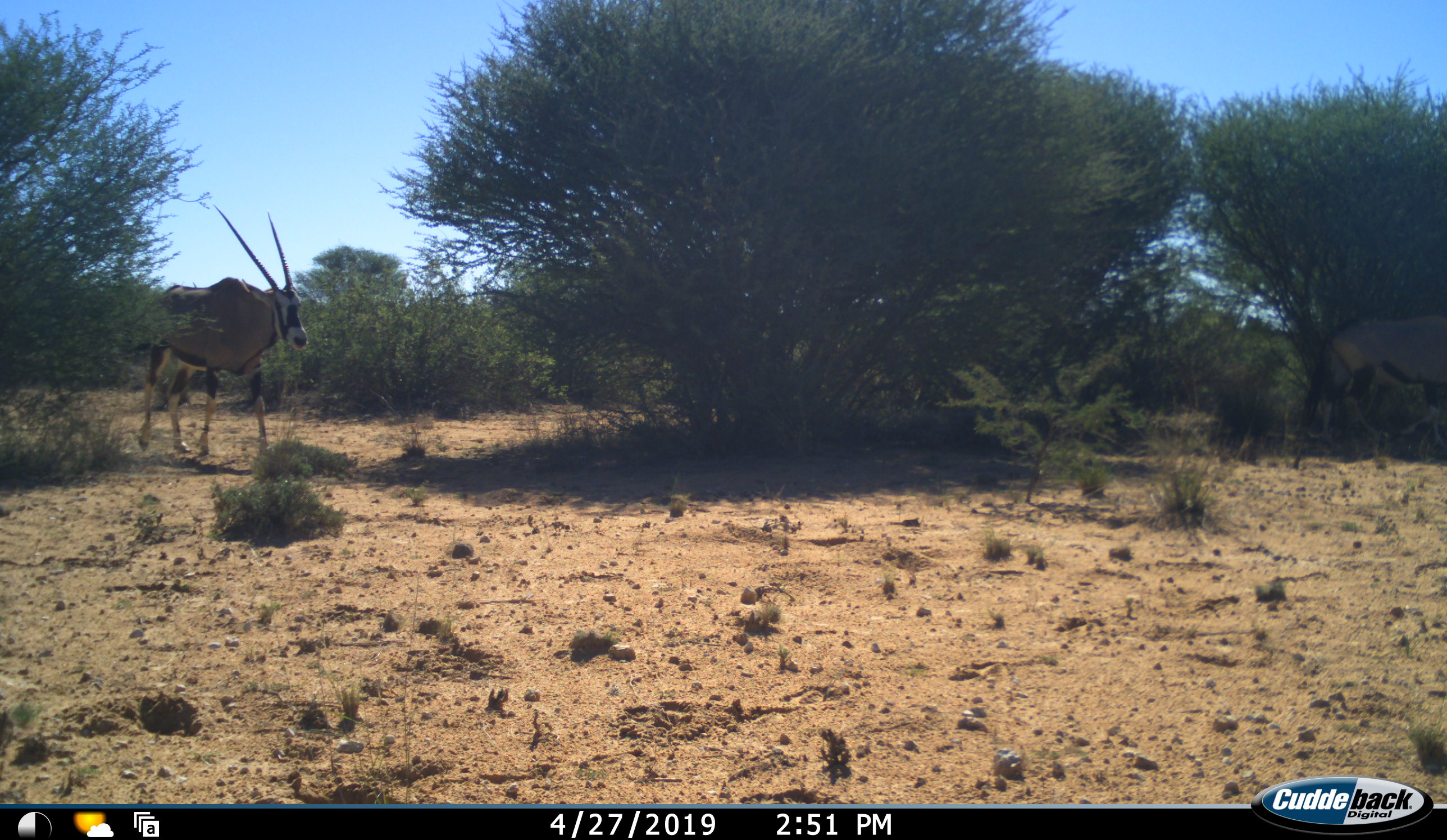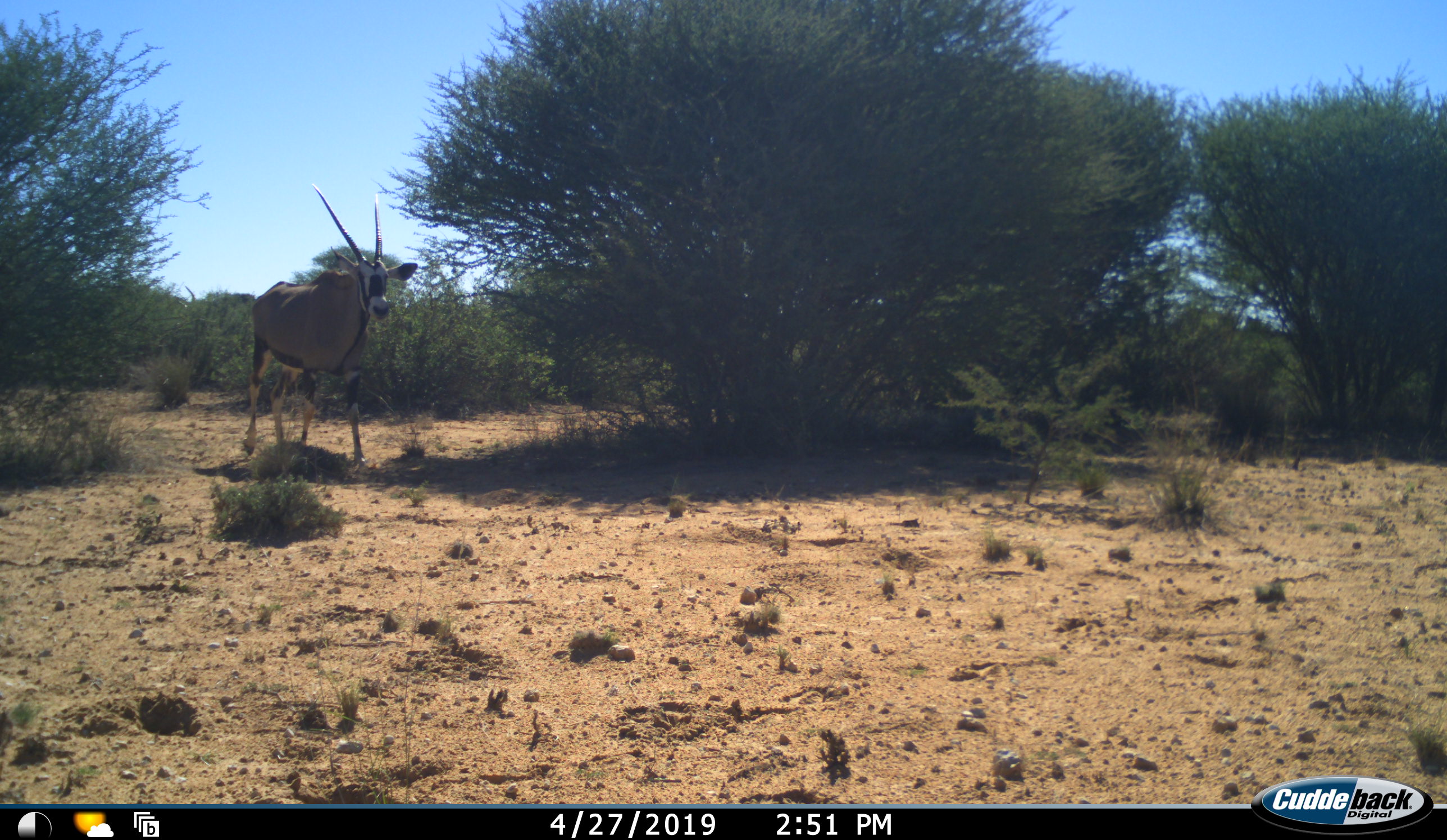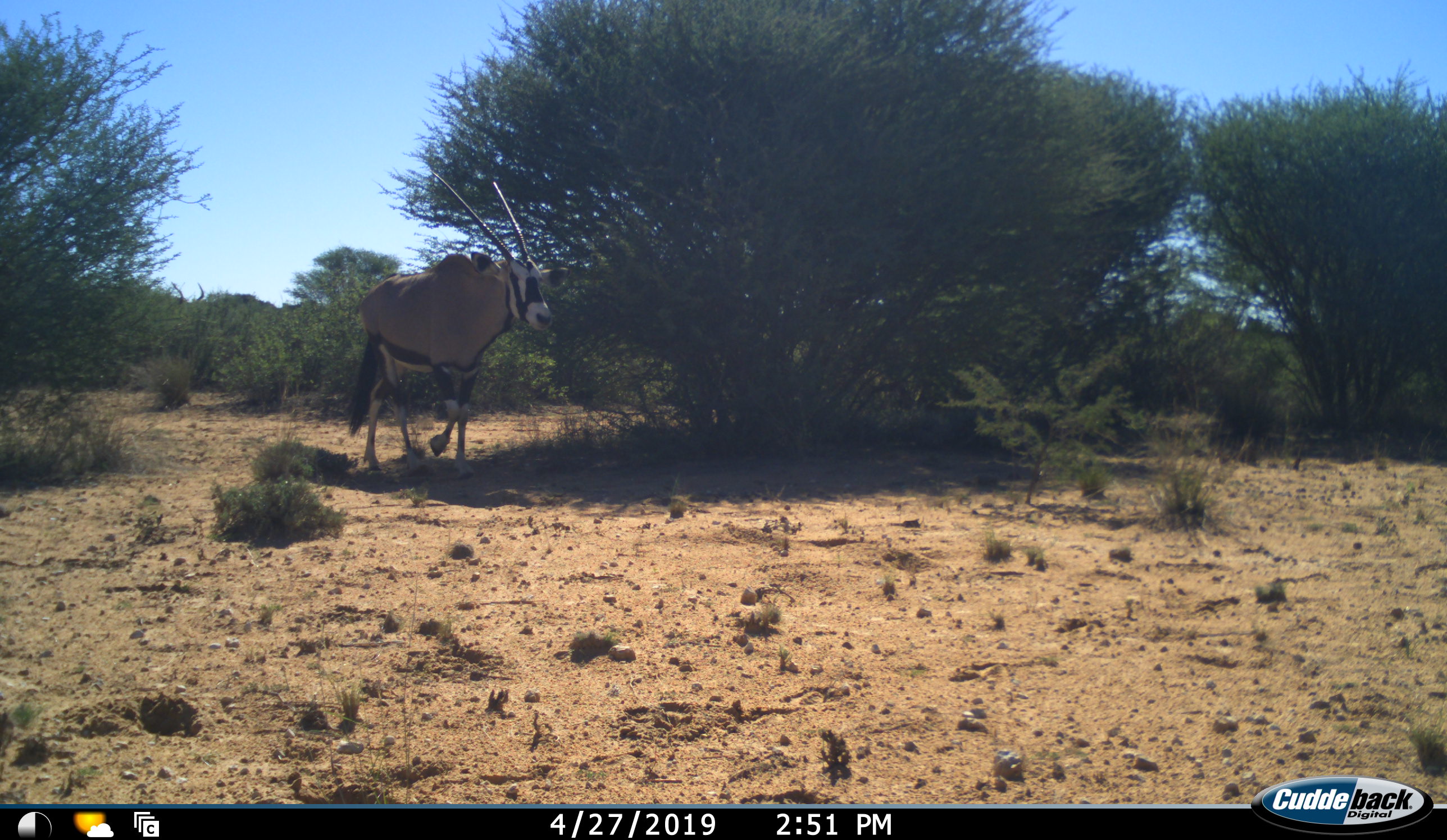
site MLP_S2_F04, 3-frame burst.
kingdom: Animalia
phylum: Chordata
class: Mammalia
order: Artiodactyla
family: Bovidae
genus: Oryx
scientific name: Oryx gazella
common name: gemsbok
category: oryx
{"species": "oryx (gemsbok) (Oryx gazella)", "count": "2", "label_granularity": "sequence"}